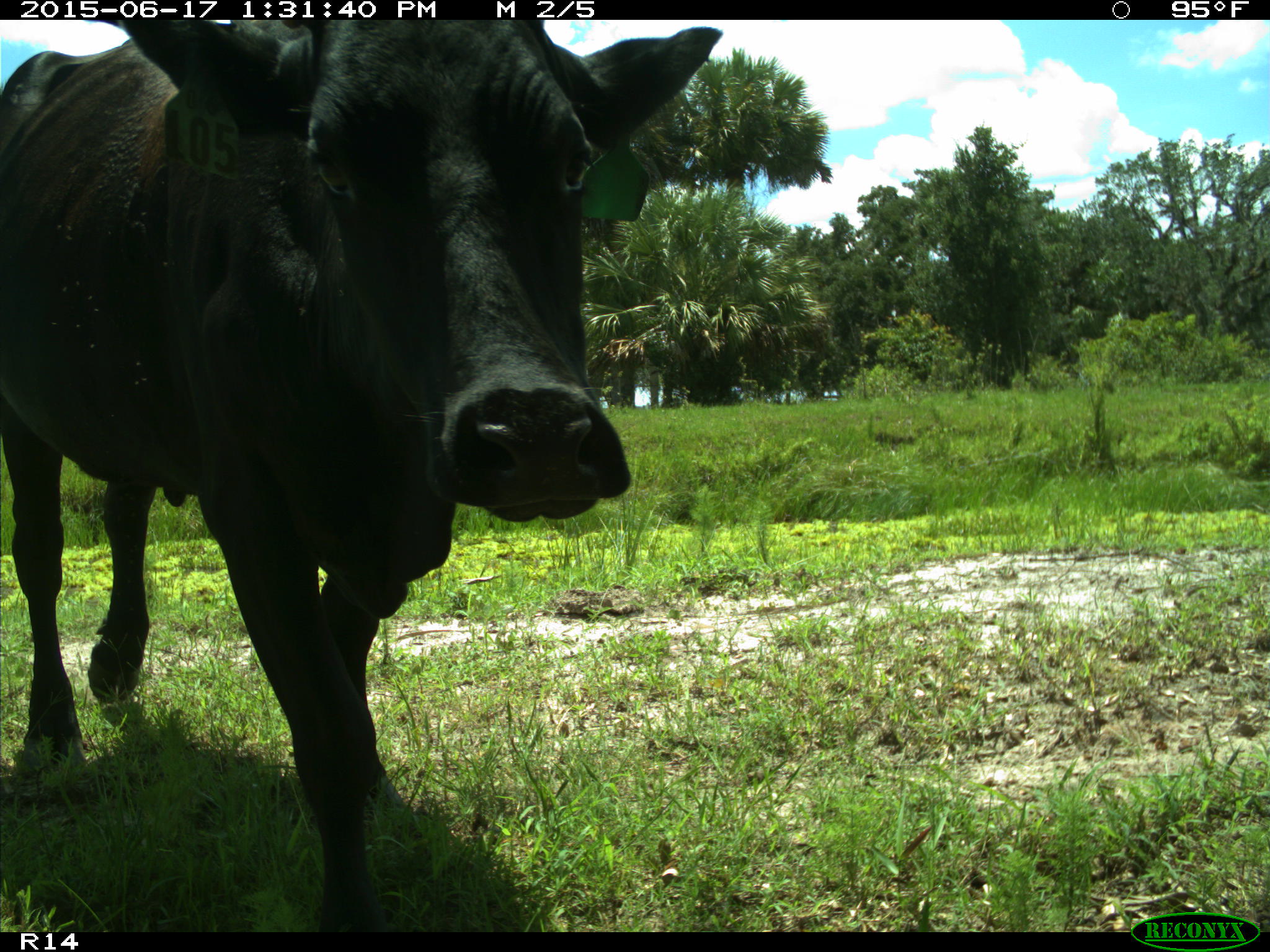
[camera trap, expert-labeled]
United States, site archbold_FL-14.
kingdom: Animalia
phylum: Chordata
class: Mammalia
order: Artiodactyla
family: Bovidae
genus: Bos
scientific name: Bos taurus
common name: domestic cow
Bos taurus (domestic cow).